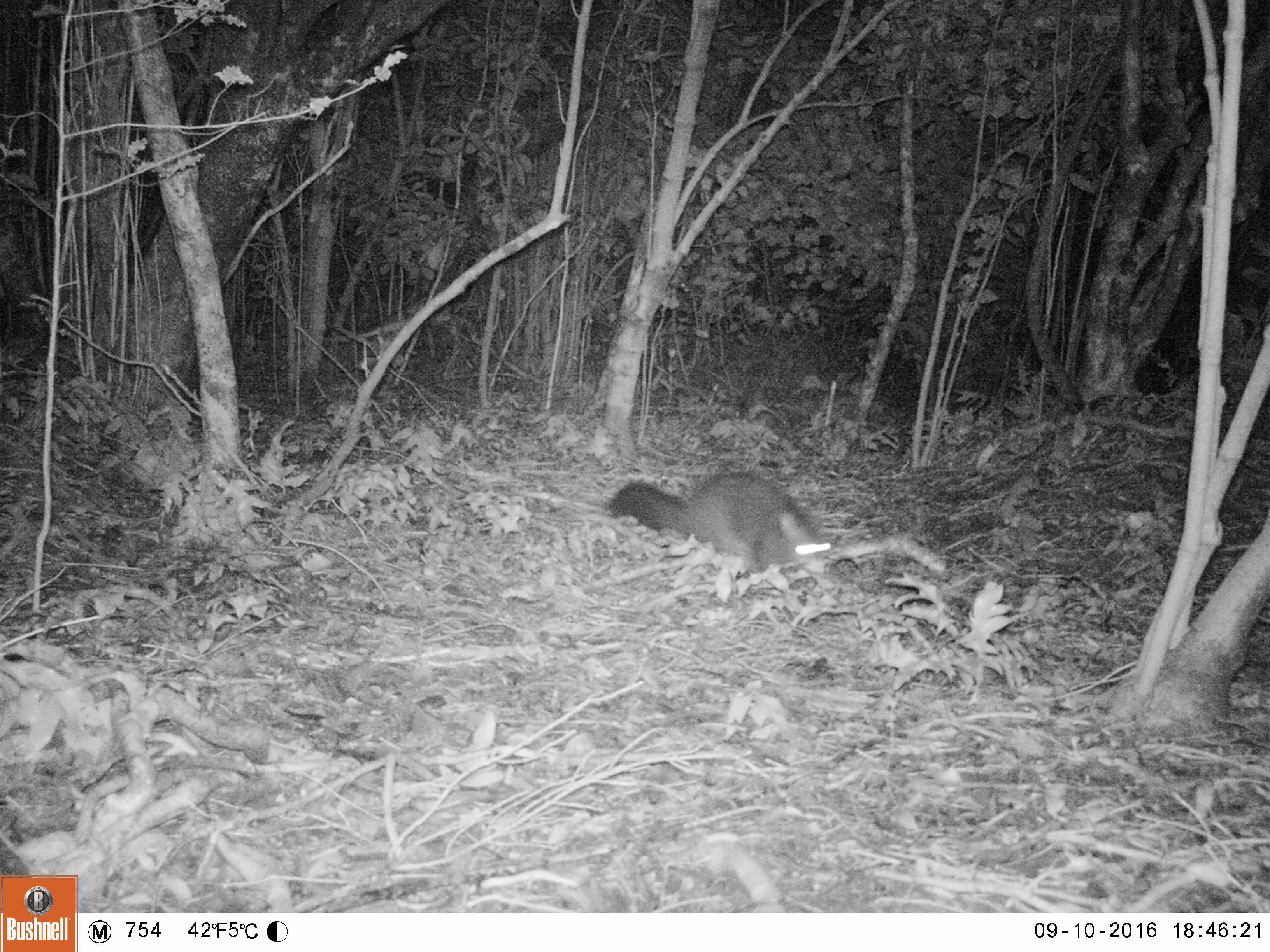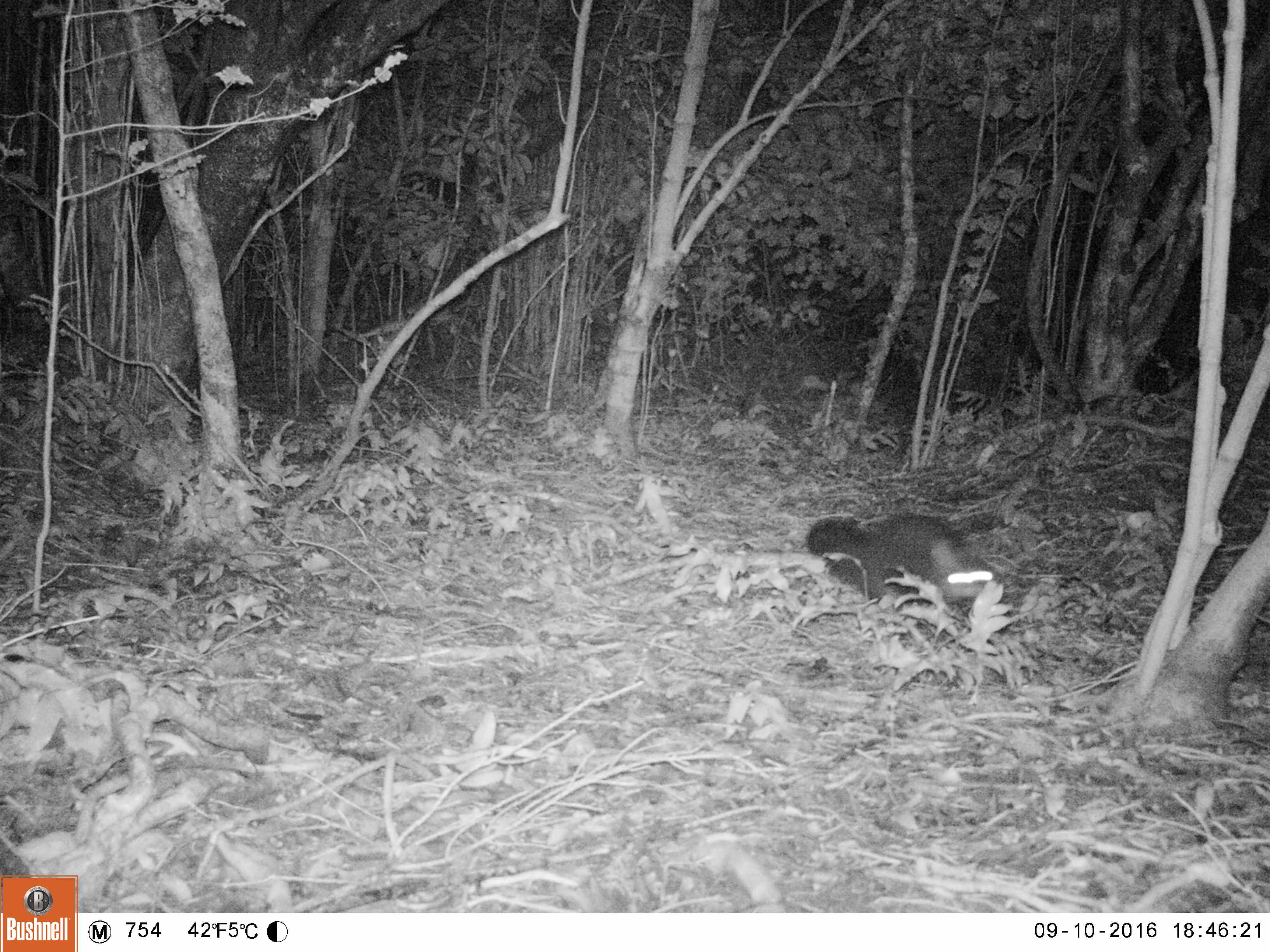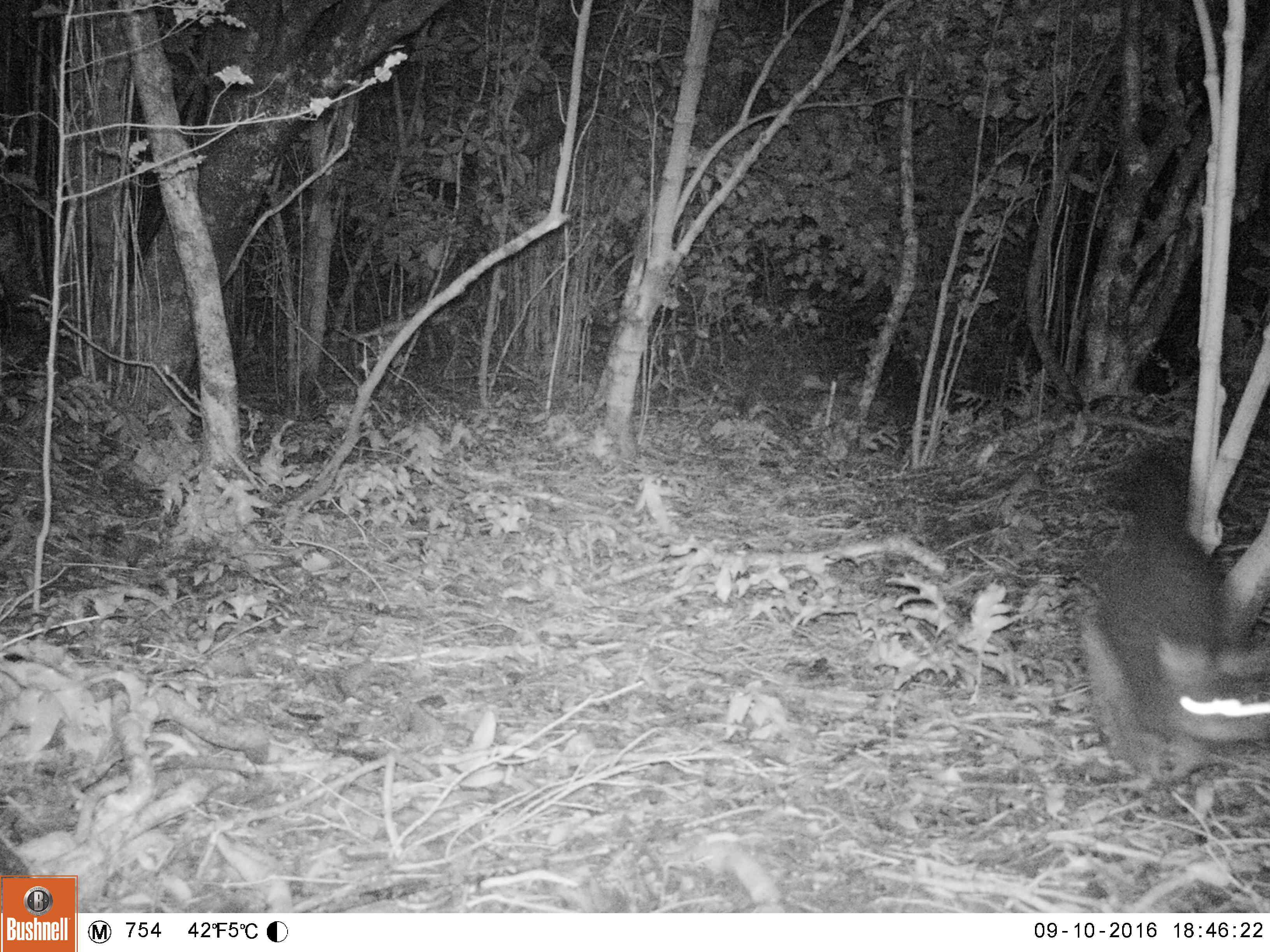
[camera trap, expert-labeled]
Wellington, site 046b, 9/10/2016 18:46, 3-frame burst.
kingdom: Animalia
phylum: Chordata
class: Mammalia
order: Didelphimorphia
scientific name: Didelphimorphia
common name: possum